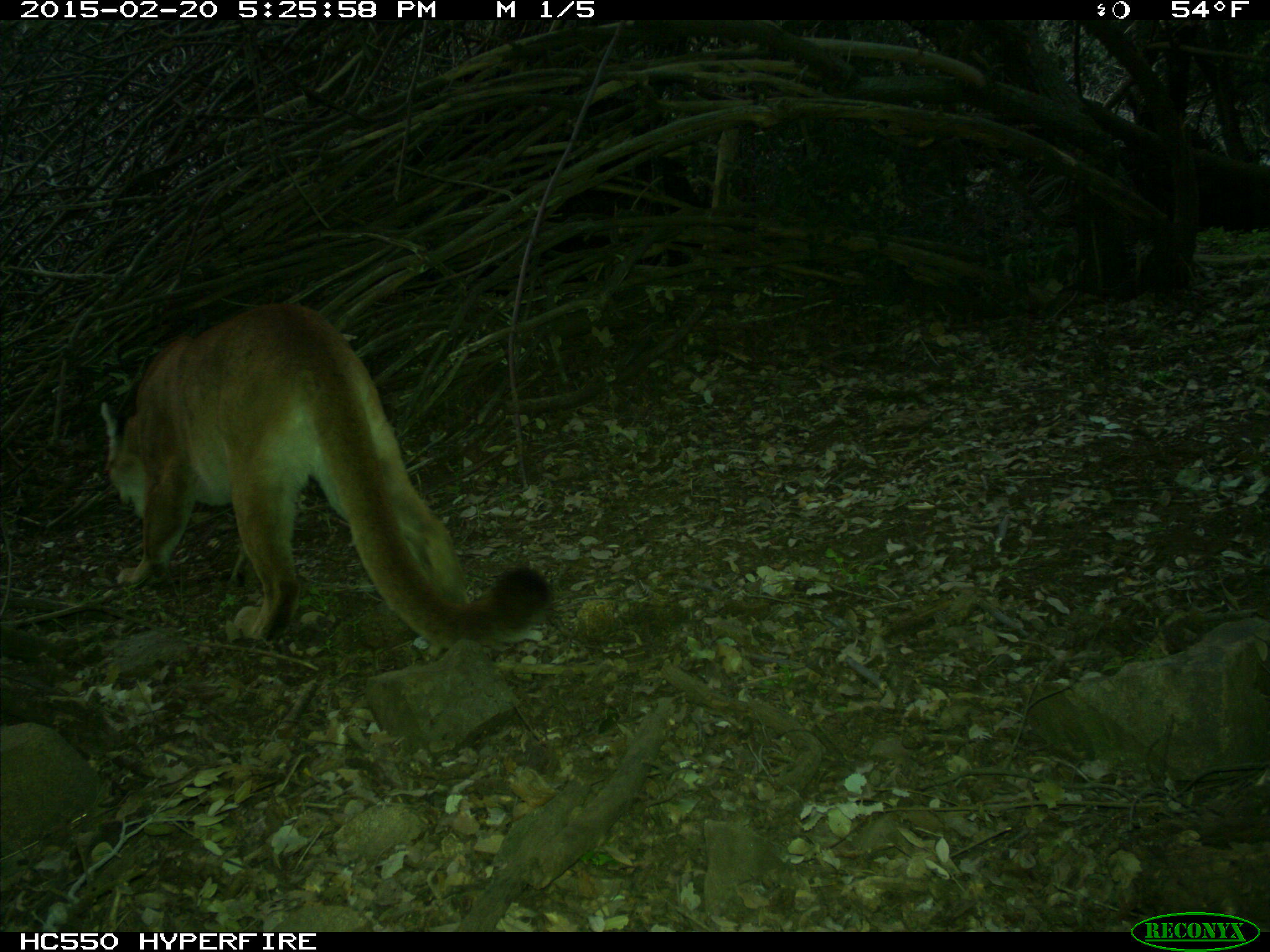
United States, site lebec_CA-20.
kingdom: Animalia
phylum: Chordata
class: Mammalia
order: Carnivora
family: Felidae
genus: Puma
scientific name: Puma concolor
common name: mountain lion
Puma concolor (mountain lion).